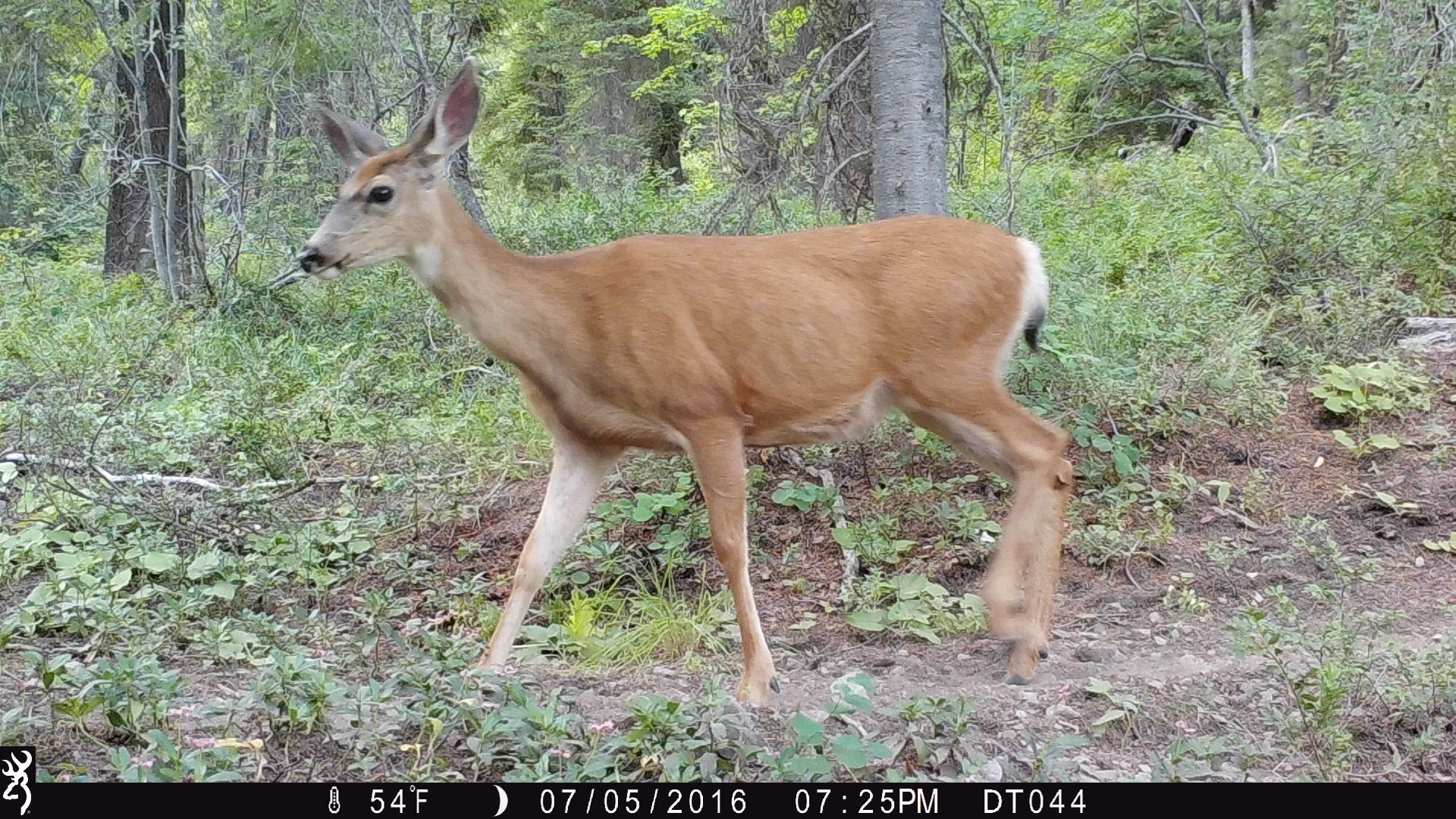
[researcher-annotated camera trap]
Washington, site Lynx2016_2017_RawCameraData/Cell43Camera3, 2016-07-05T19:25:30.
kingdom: Animalia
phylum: Chordata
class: Mammalia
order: Artiodactyla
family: Cervidae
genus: Odocoileus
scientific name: Odocoileus hemionus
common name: mule deer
Odocoileus hemionus (mule deer). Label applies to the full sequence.